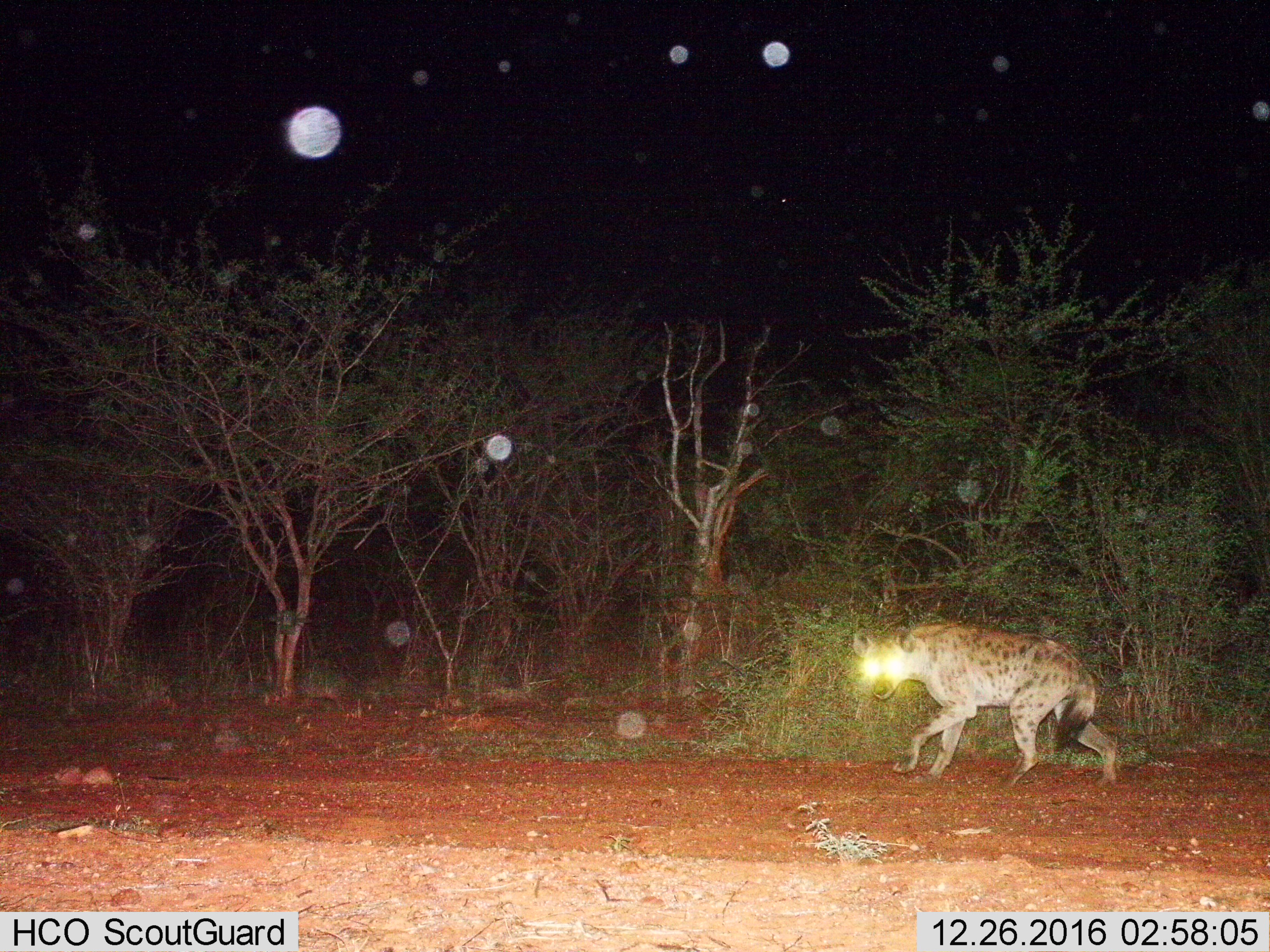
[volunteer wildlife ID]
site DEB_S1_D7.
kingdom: Animalia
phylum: Chordata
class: Mammalia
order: Carnivora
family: Hyaenidae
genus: Crocuta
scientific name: Crocuta crocuta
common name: spotted hyena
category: hyenaspotted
Hyenaspotted (spotted hyena) (Crocuta crocuta), count 1. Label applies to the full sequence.